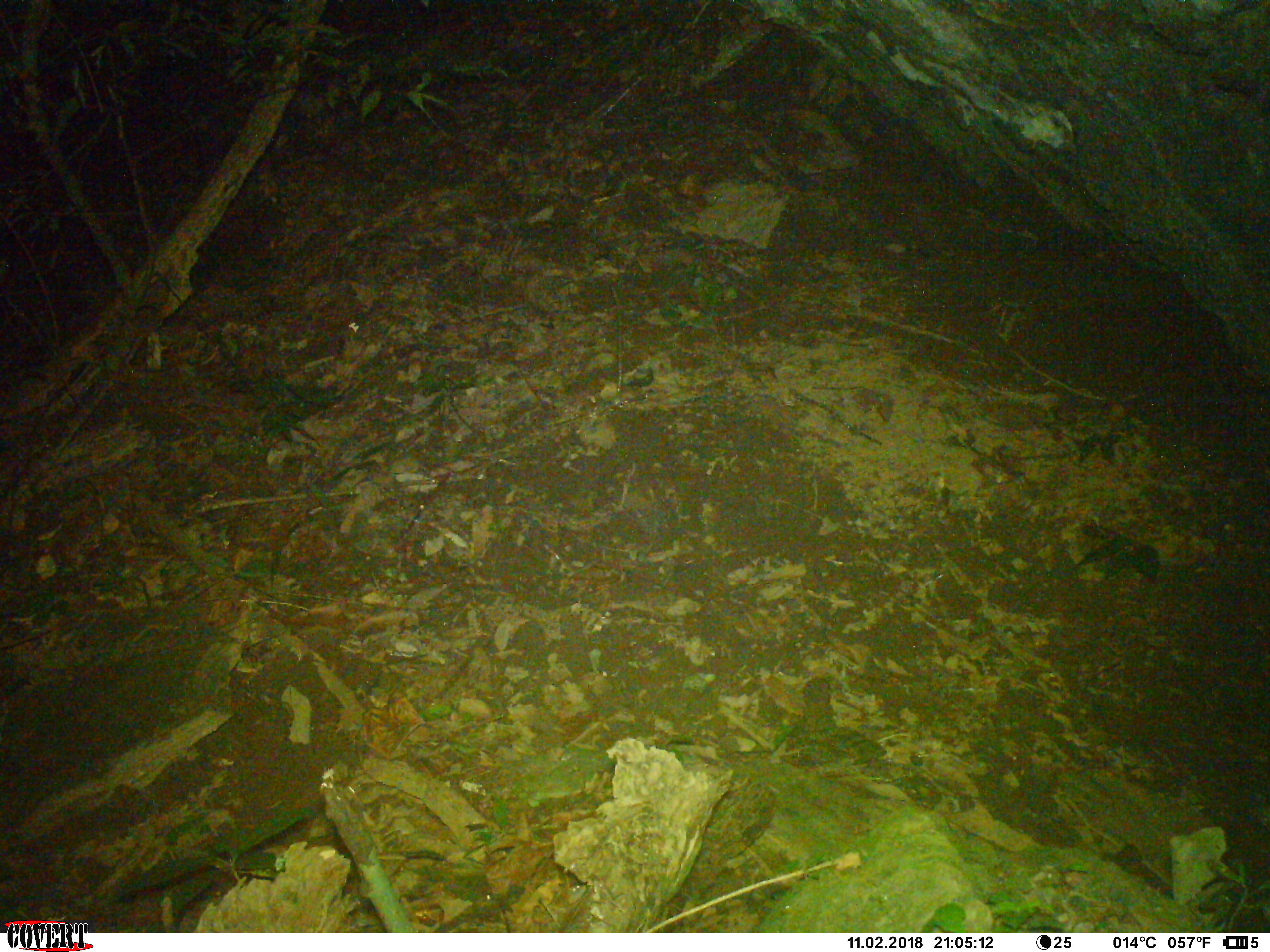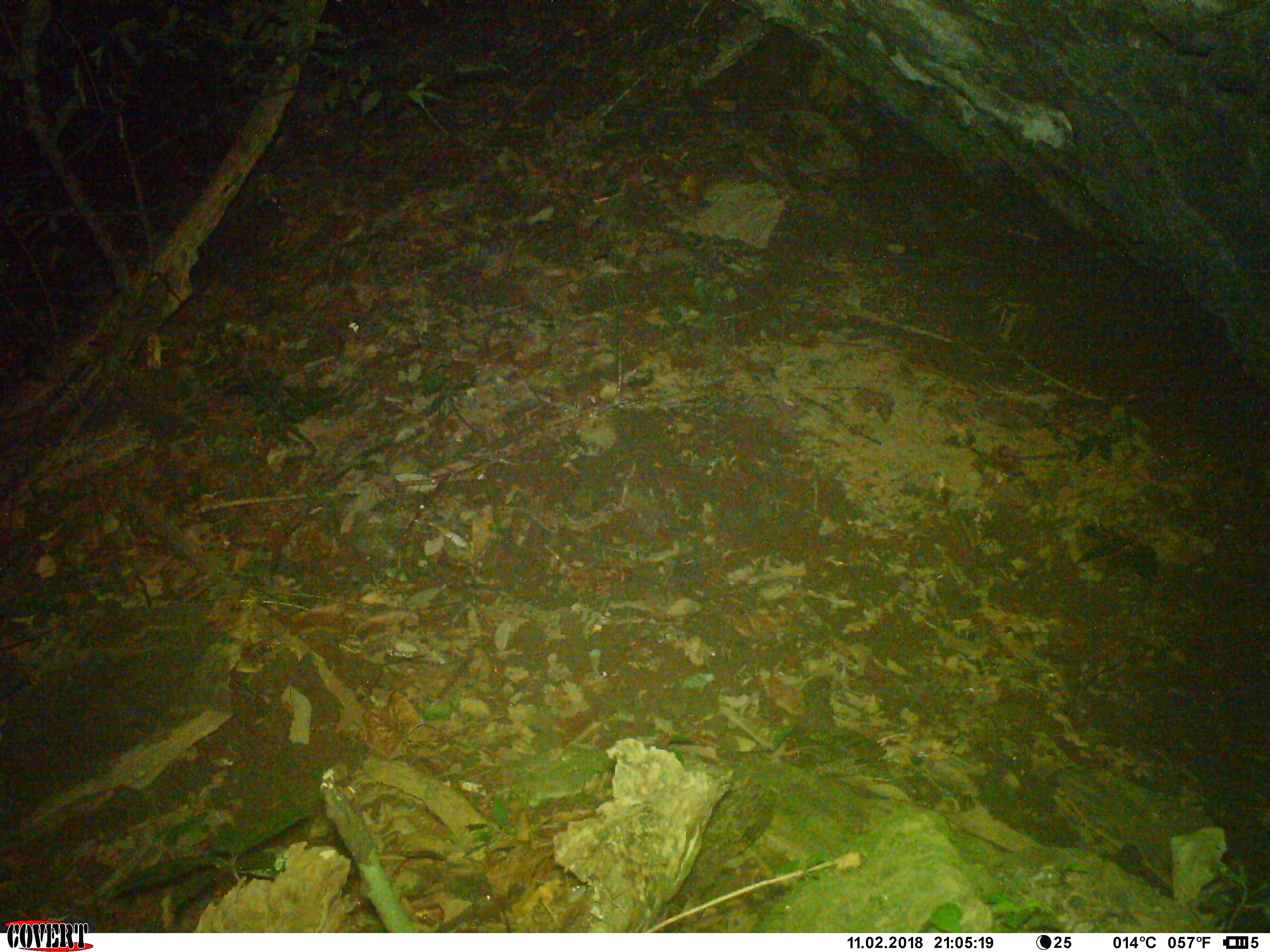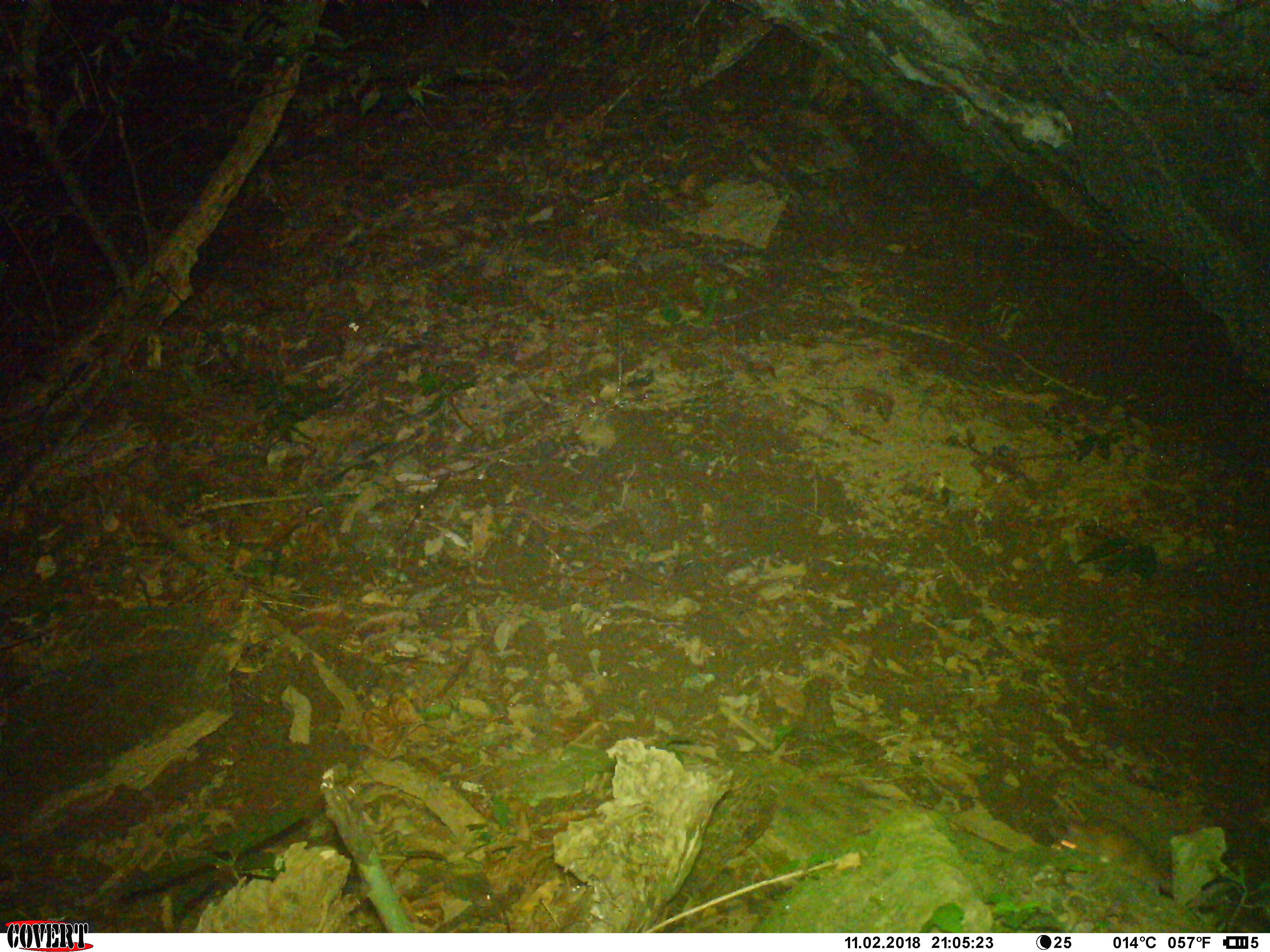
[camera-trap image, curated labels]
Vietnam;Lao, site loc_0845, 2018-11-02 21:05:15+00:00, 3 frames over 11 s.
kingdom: Animalia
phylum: Chordata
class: Mammalia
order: Rodentia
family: Muridae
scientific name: Muridae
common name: old-world mice and rats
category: unidentified murid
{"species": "unidentified murid (old-world mice and rats) (Muridae)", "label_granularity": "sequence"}